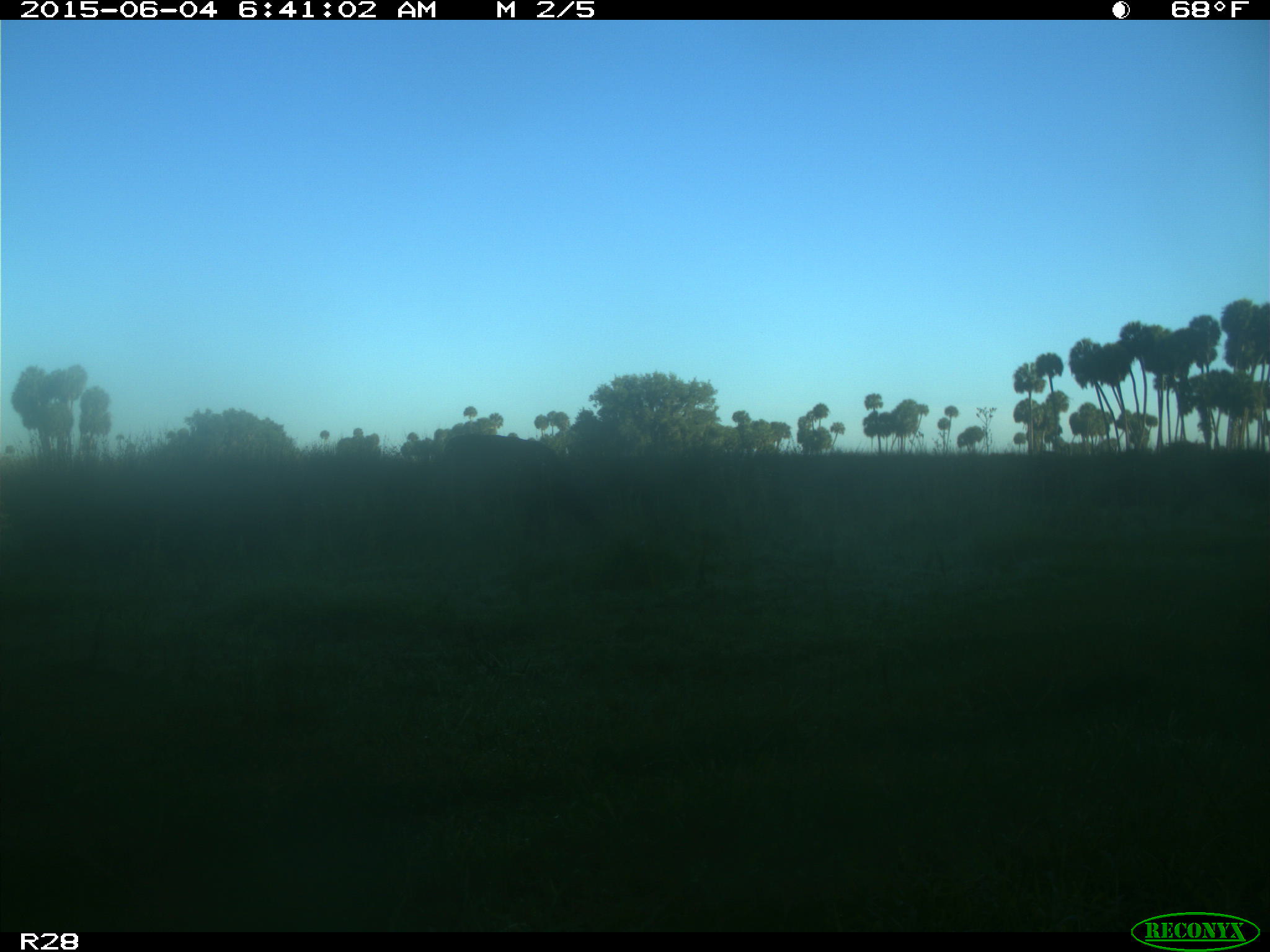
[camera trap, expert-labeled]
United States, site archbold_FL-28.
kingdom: Animalia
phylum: Chordata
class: Mammalia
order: Artiodactyla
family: Bovidae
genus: Bos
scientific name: Bos taurus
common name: domestic cow